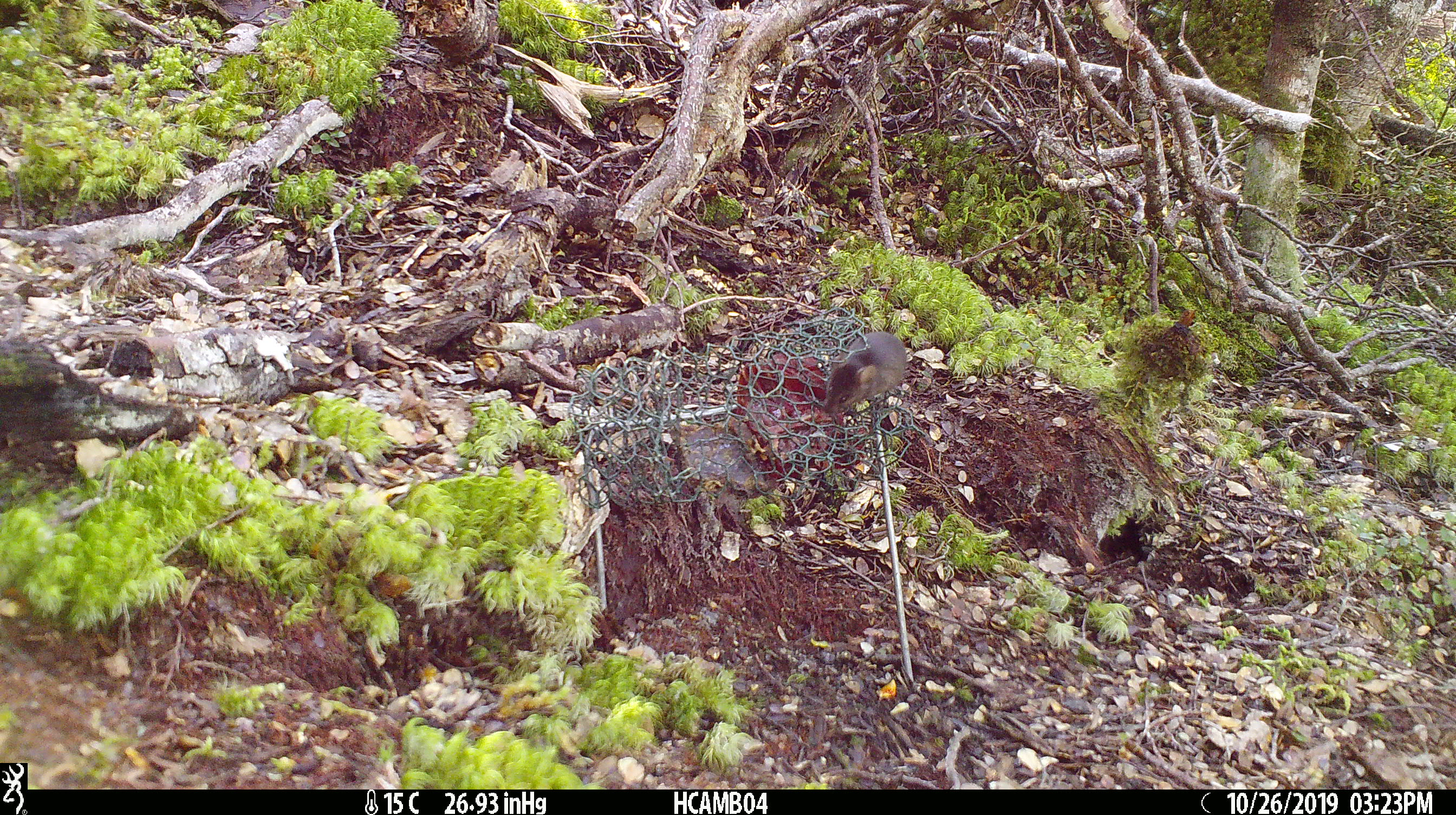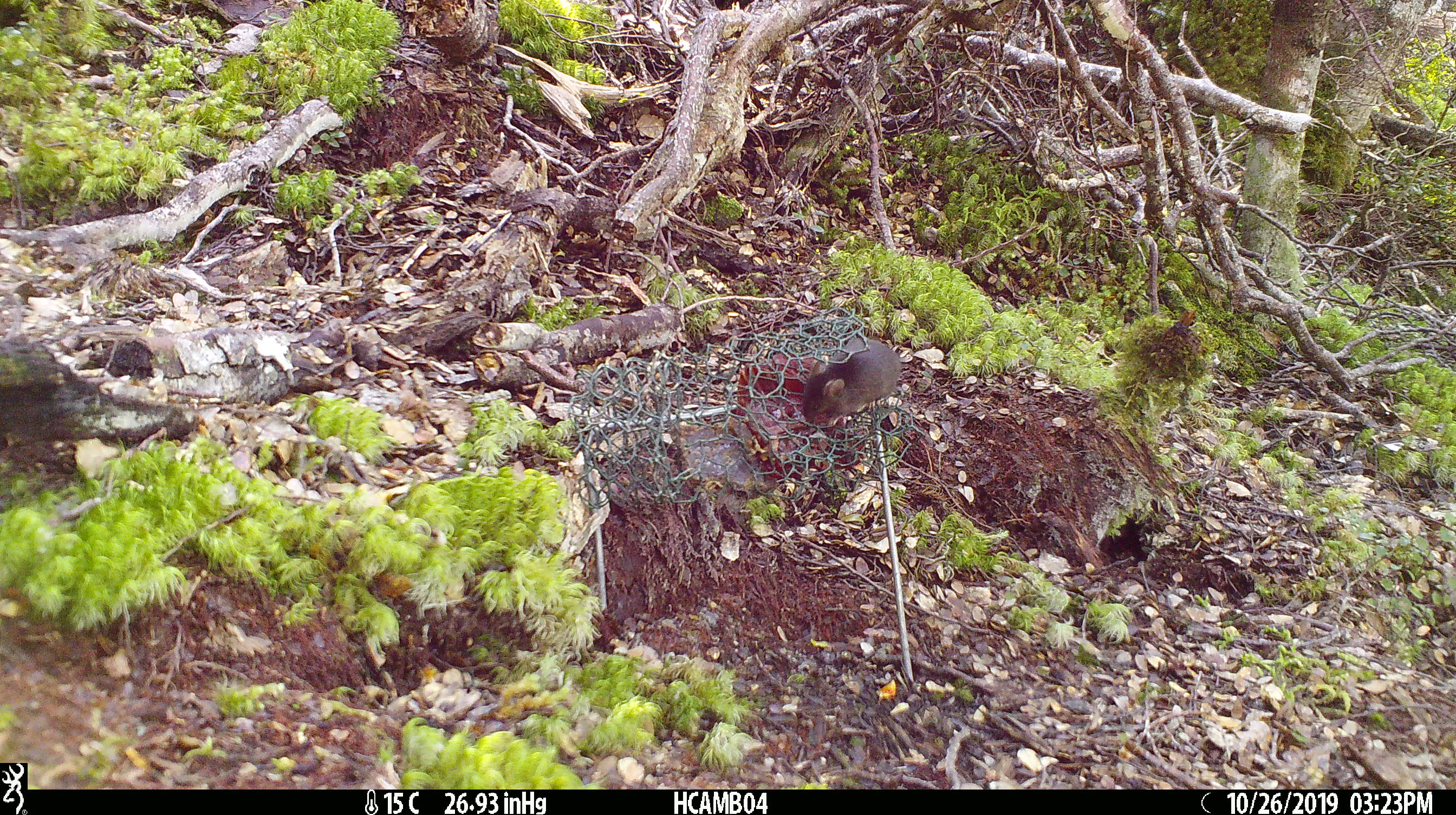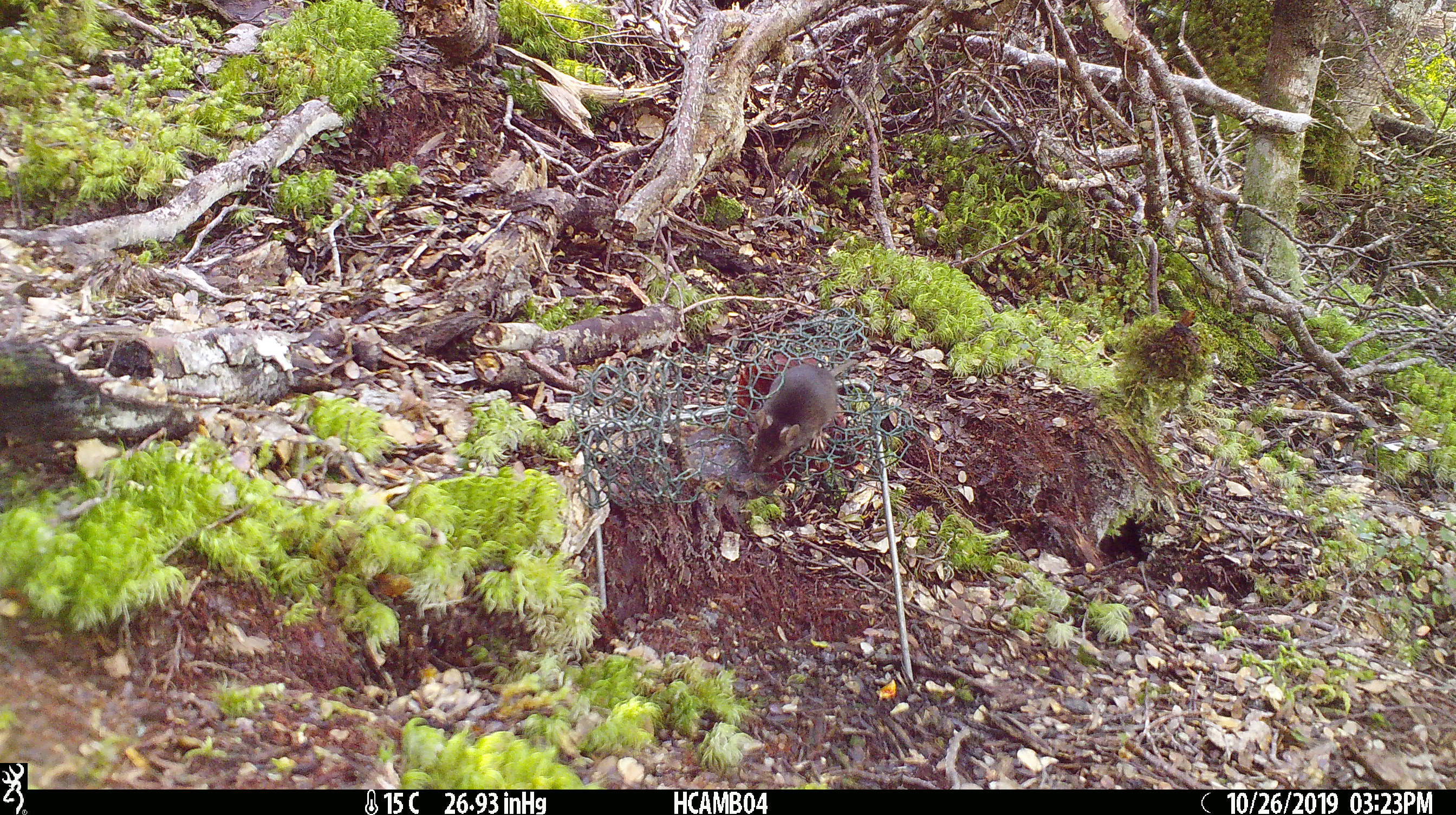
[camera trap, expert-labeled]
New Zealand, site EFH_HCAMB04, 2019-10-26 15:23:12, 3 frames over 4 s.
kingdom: Animalia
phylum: Chordata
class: Mammalia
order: Rodentia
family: Muridae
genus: Mus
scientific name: Mus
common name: mouse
Mouse (Mus).